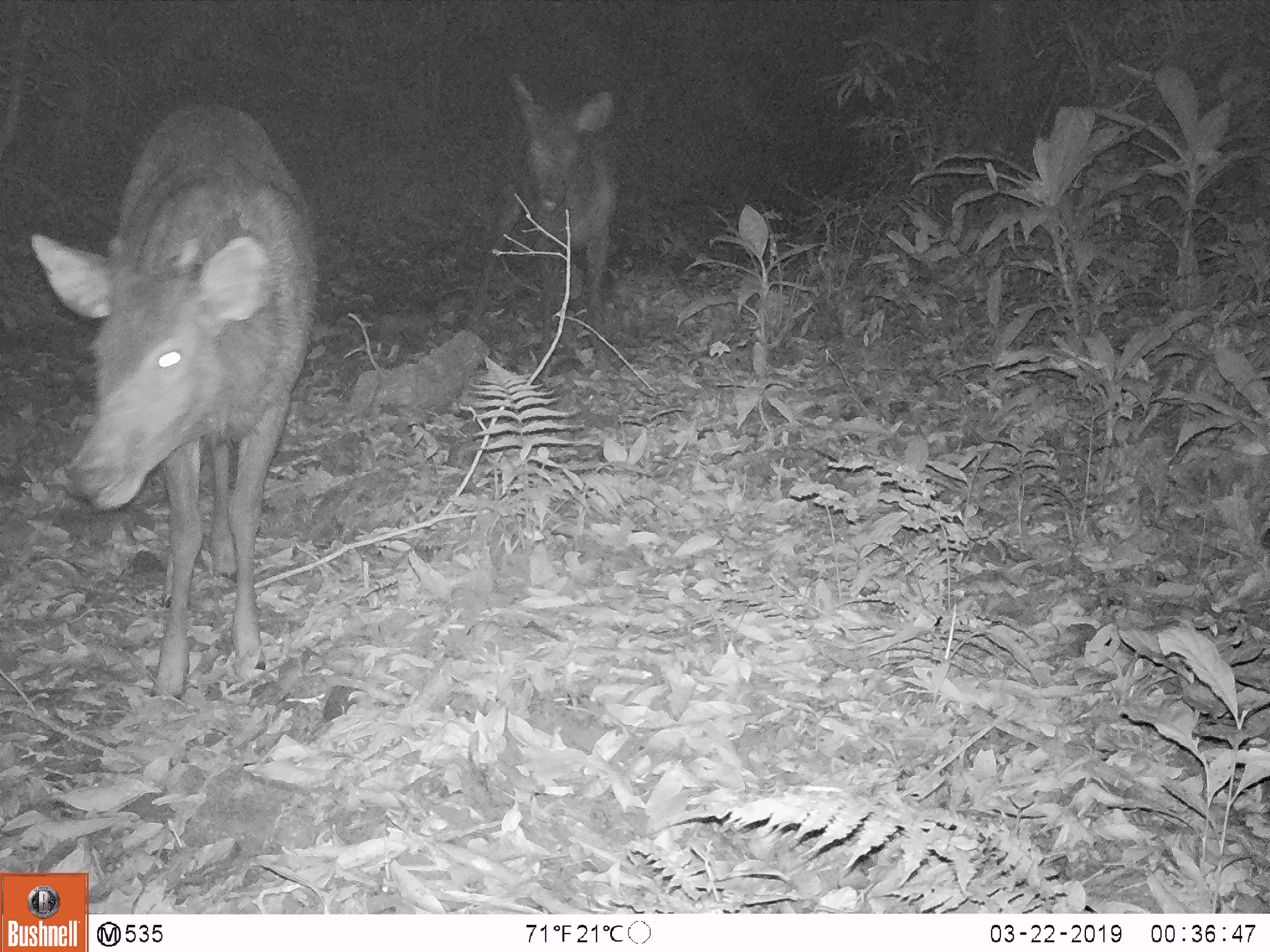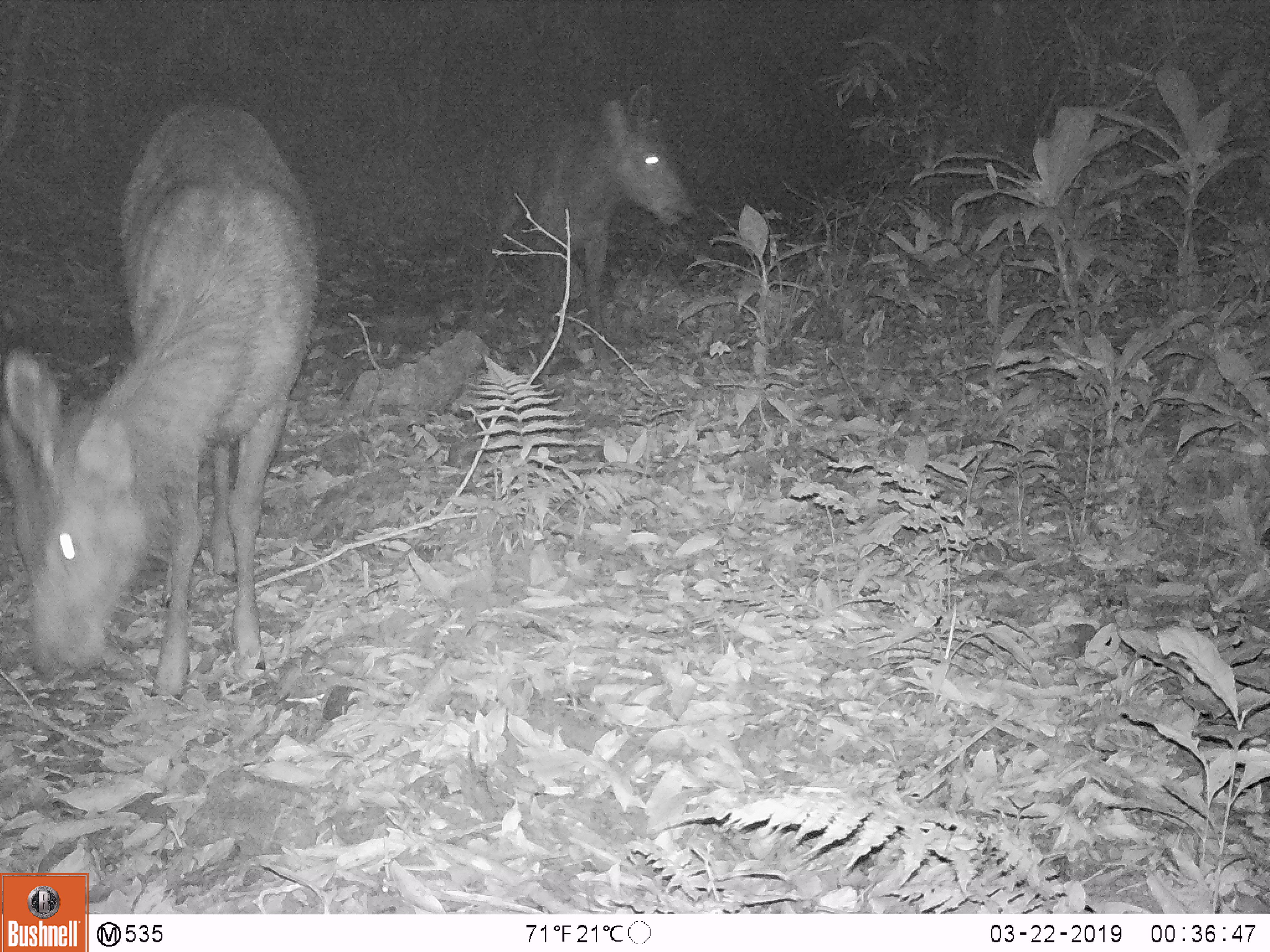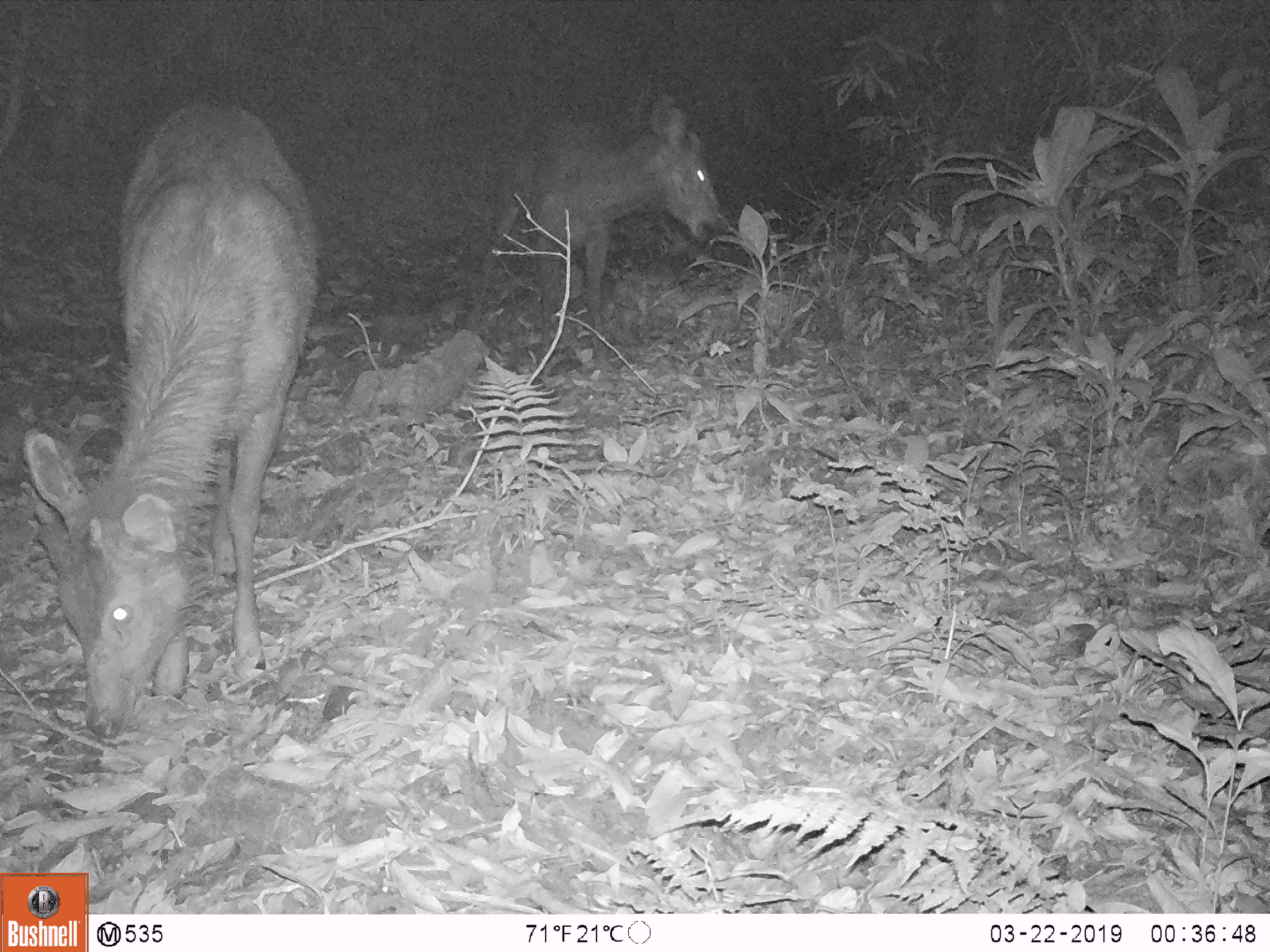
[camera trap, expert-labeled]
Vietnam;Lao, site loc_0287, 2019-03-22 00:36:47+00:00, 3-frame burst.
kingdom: Animalia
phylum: Chordata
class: Mammalia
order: Artiodactyla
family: Cervidae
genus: Rusa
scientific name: Rusa unicolor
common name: sambar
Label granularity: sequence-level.